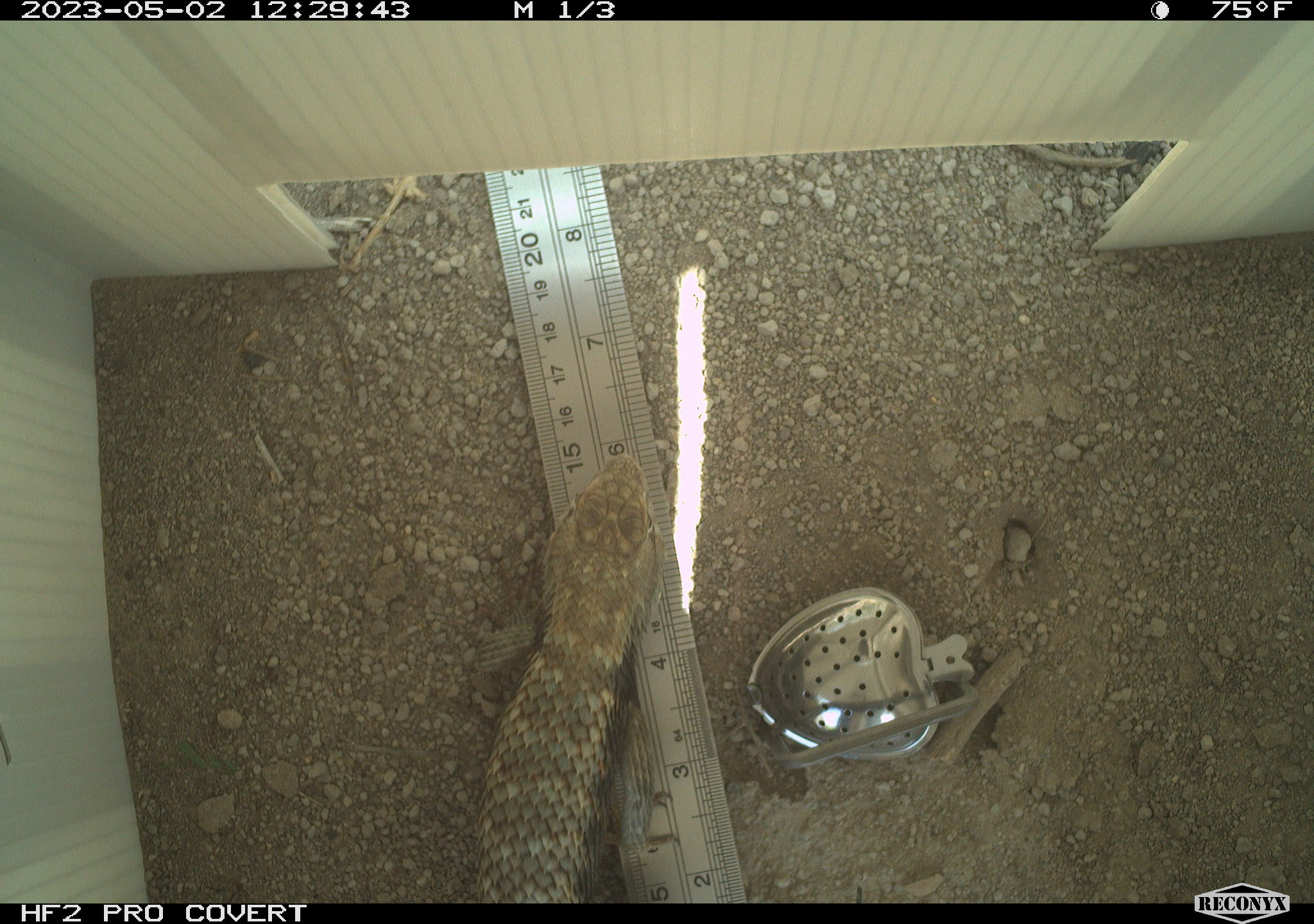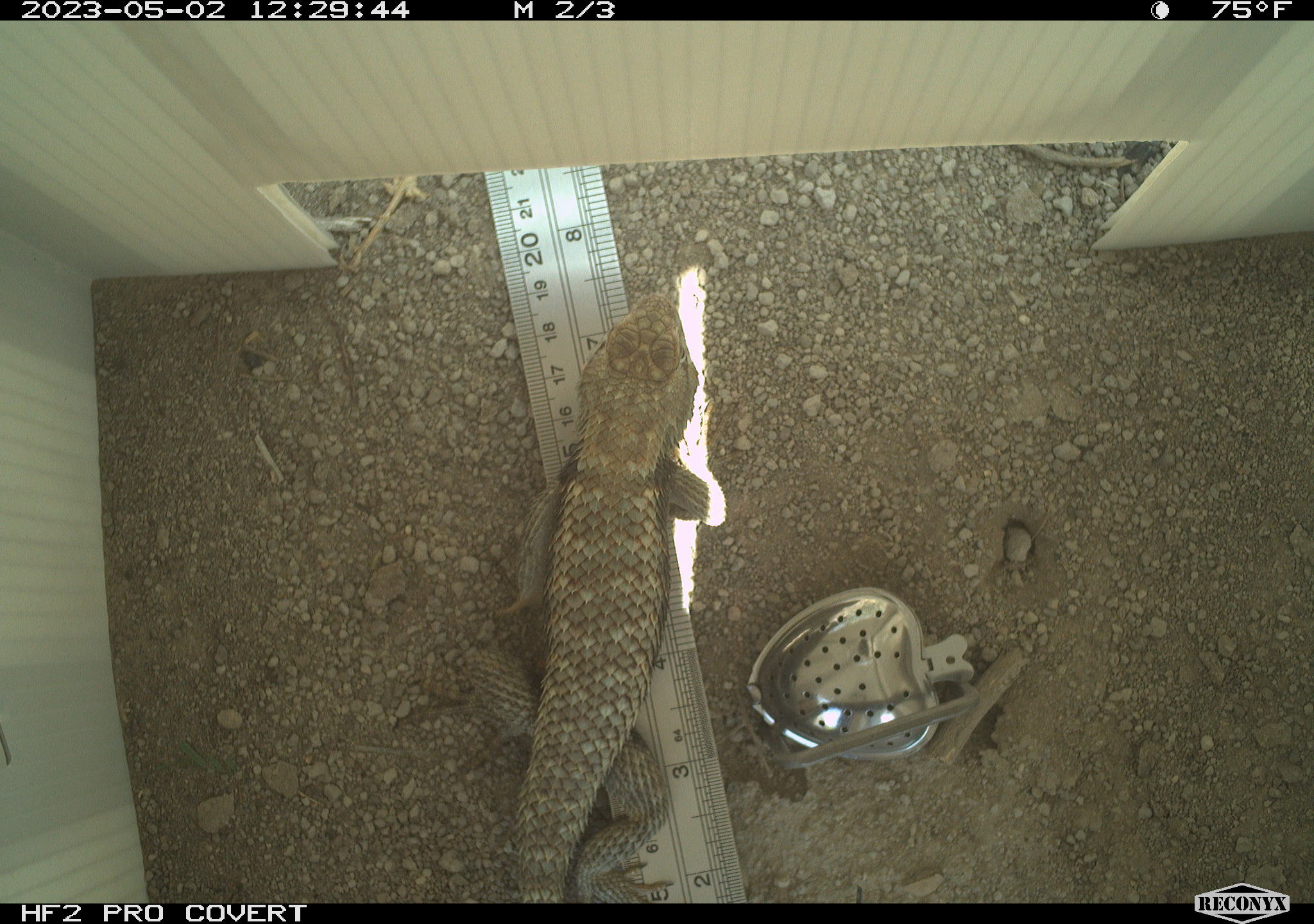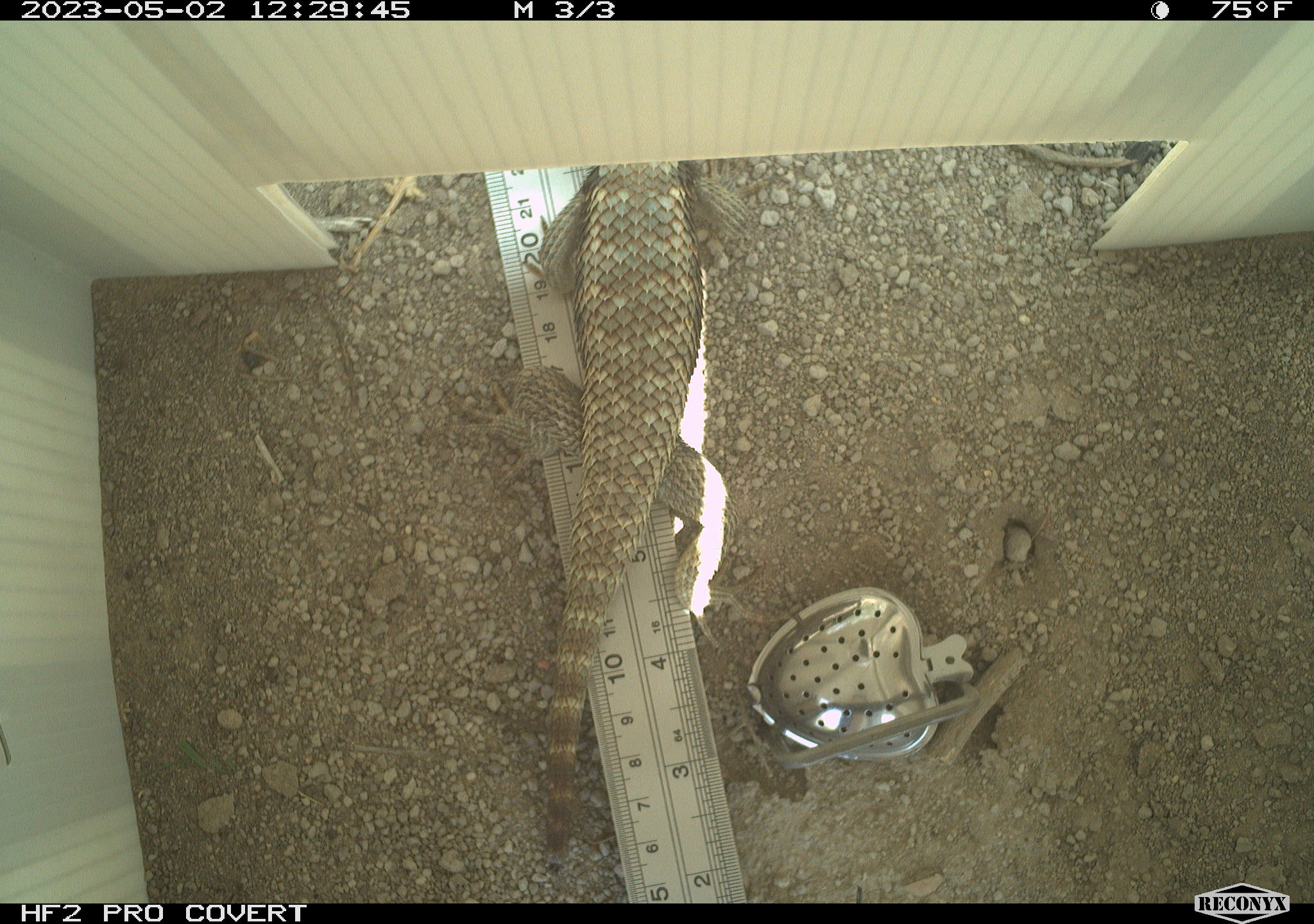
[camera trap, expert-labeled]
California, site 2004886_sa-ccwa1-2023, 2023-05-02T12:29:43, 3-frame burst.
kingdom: Animalia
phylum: Chordata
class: Reptilia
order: Squamata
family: Phrynosomatidae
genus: Sceloporus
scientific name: Sceloporus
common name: spiny lizards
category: sceloporus species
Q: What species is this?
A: Sceloporus species (spiny lizards) (Sceloporus).